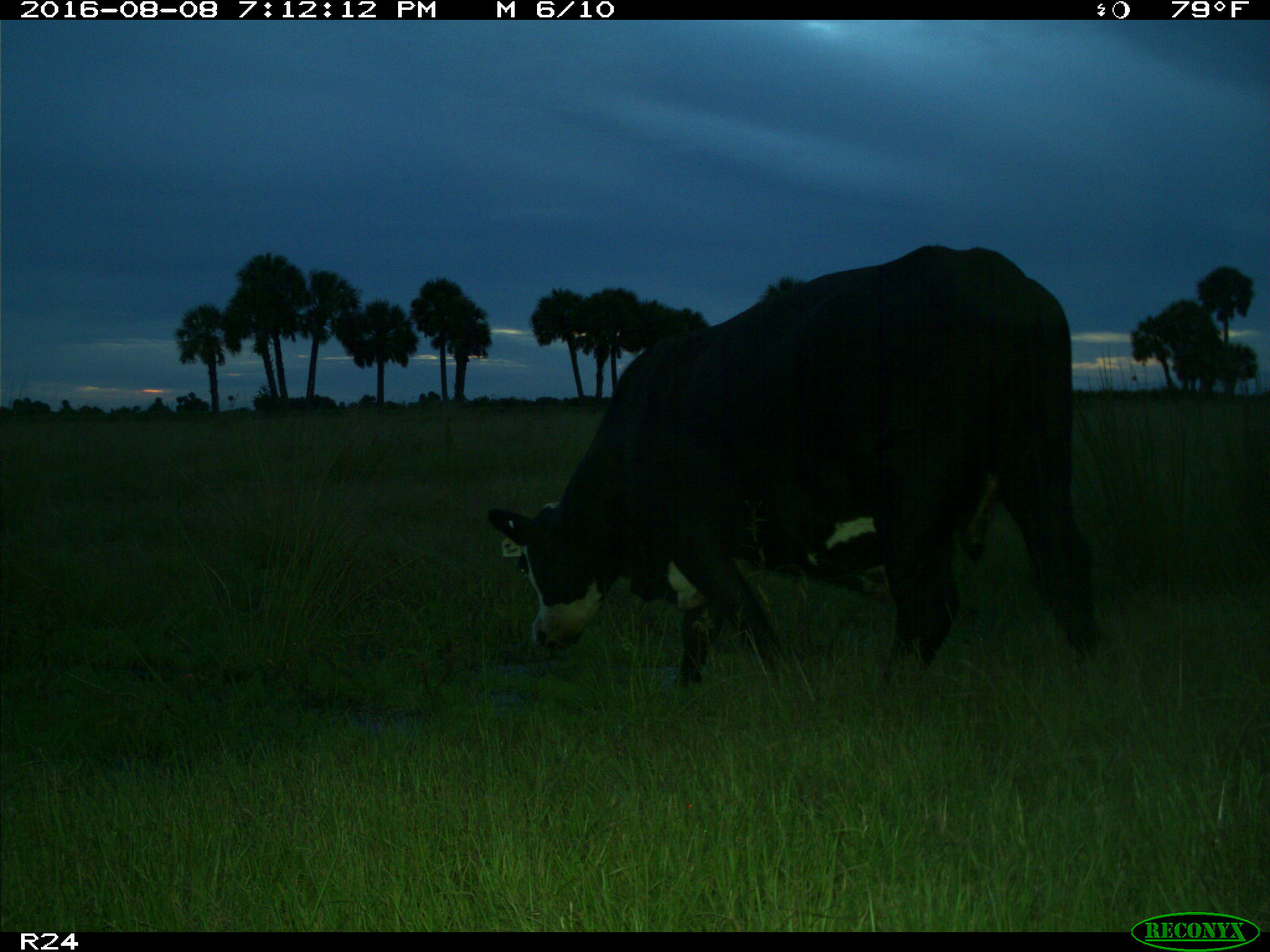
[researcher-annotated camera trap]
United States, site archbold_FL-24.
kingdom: Animalia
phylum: Chordata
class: Mammalia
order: Artiodactyla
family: Bovidae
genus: Bos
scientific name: Bos taurus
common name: domestic cow